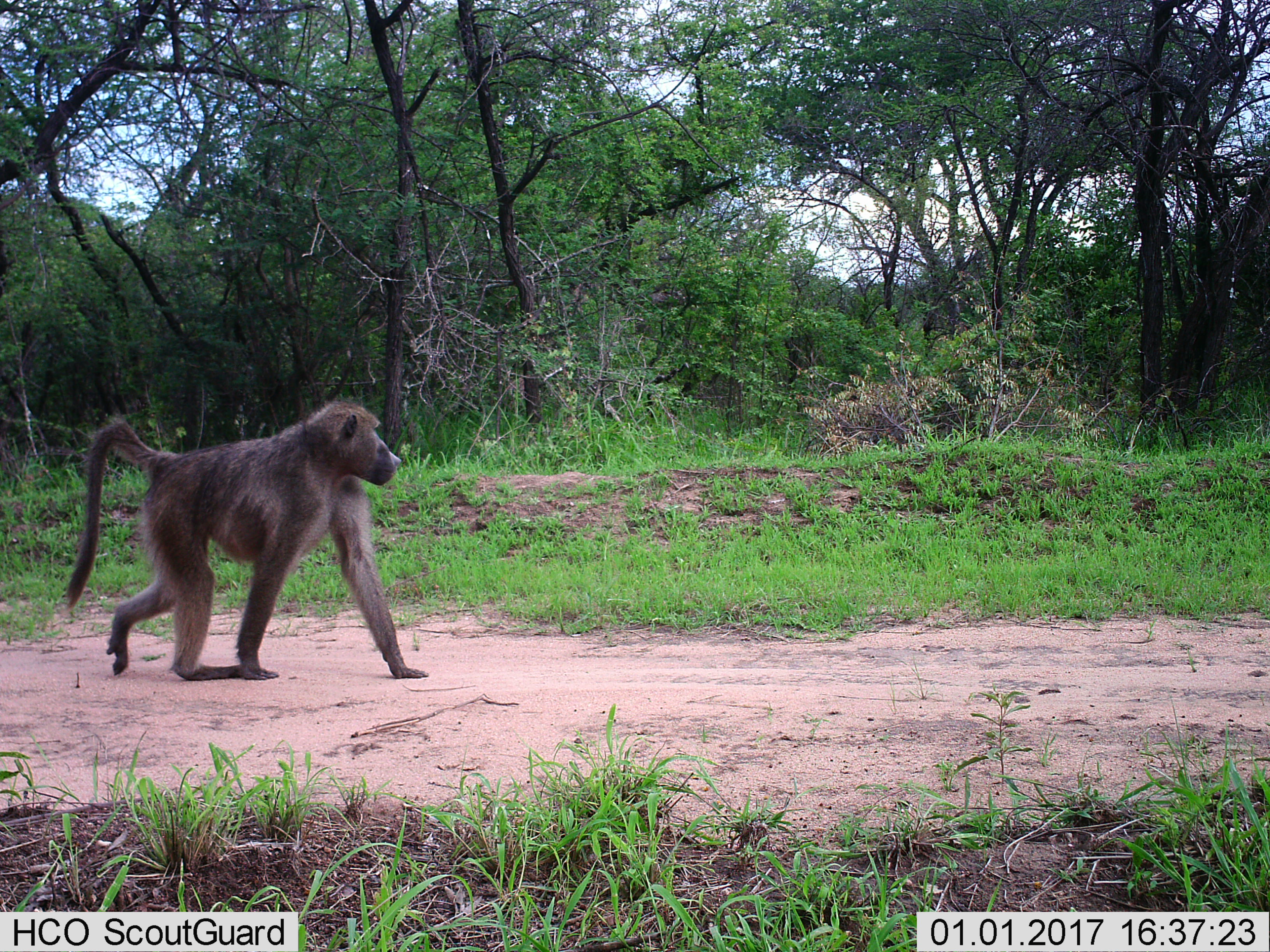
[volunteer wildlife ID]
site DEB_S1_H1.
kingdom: Animalia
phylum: Chordata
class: Mammalia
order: Primates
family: Cercopithecidae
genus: Papio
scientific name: Papio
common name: baboon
Baboon (Papio), count 1. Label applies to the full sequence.